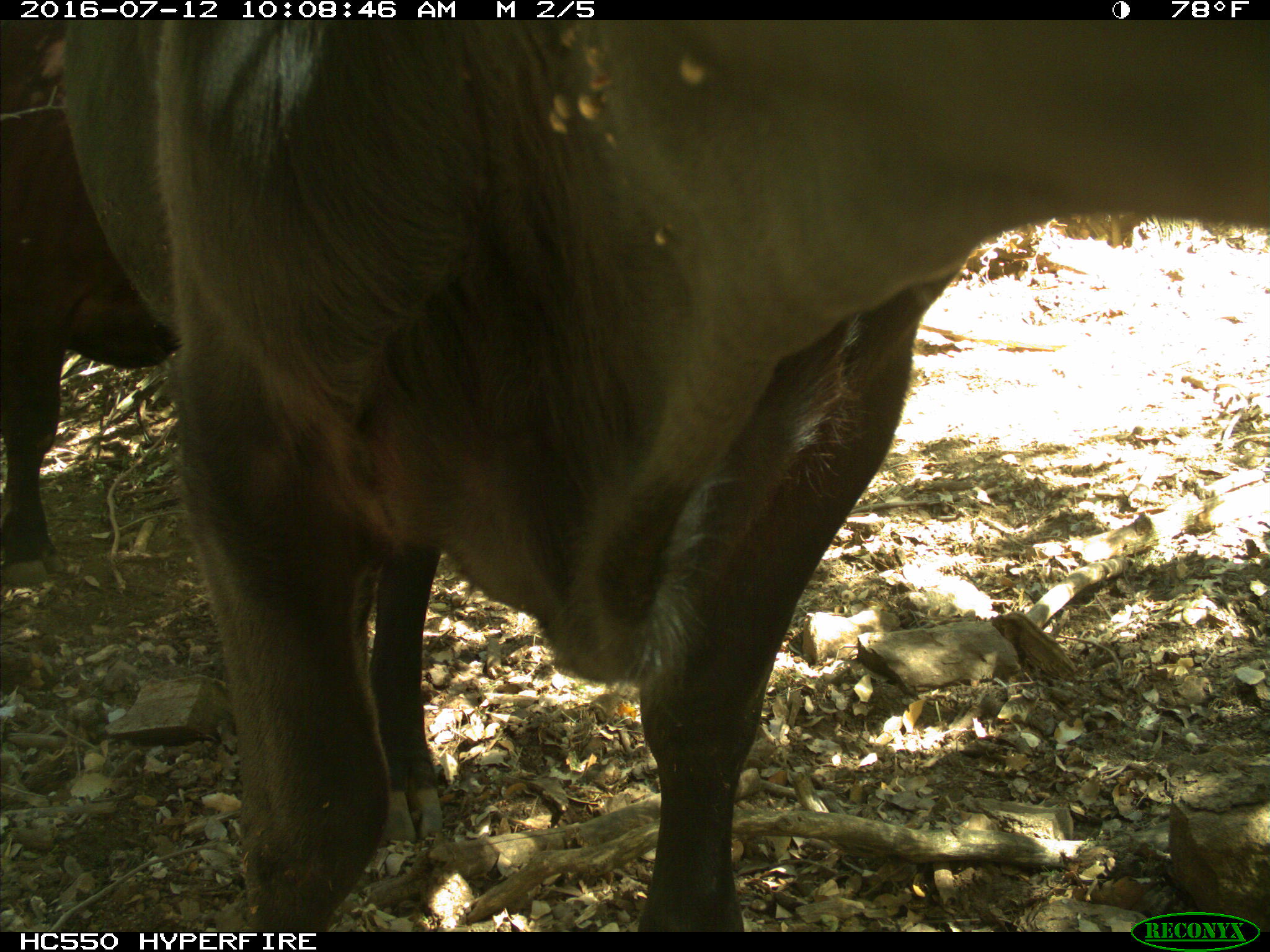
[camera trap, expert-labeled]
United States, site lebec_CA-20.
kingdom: Animalia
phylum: Chordata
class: Mammalia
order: Artiodactyla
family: Bovidae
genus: Bos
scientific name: Bos taurus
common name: domestic cow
Bos taurus (domestic cow).